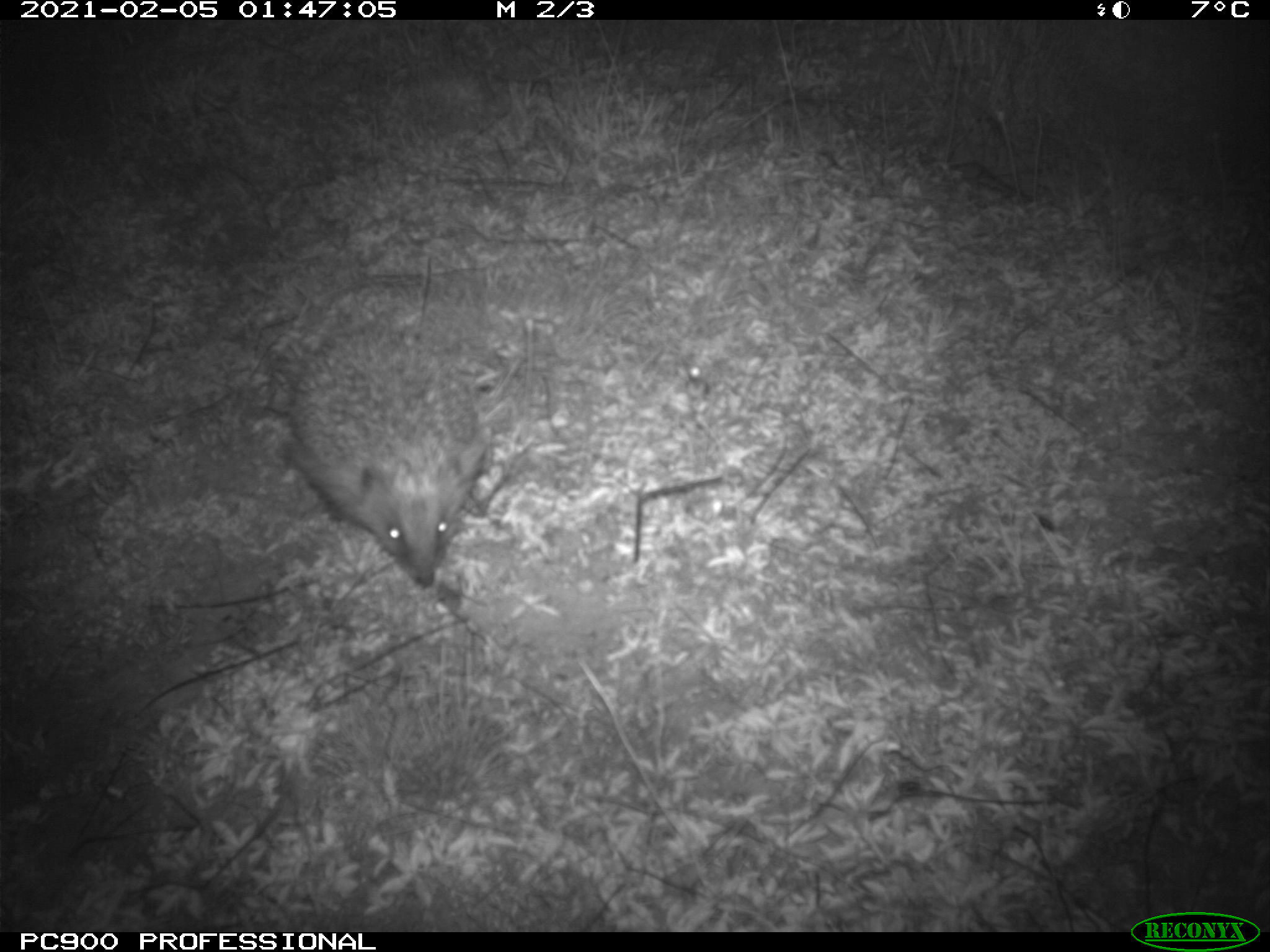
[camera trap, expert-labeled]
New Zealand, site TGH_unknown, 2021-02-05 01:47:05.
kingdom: Animalia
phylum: Chordata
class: Mammalia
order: Eulipotyphla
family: Erinaceidae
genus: Erinaceus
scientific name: Erinaceus europaeus europaeus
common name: european hedgehog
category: hedgehog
Hedgehog (european hedgehog) (Erinaceus europaeus europaeus).